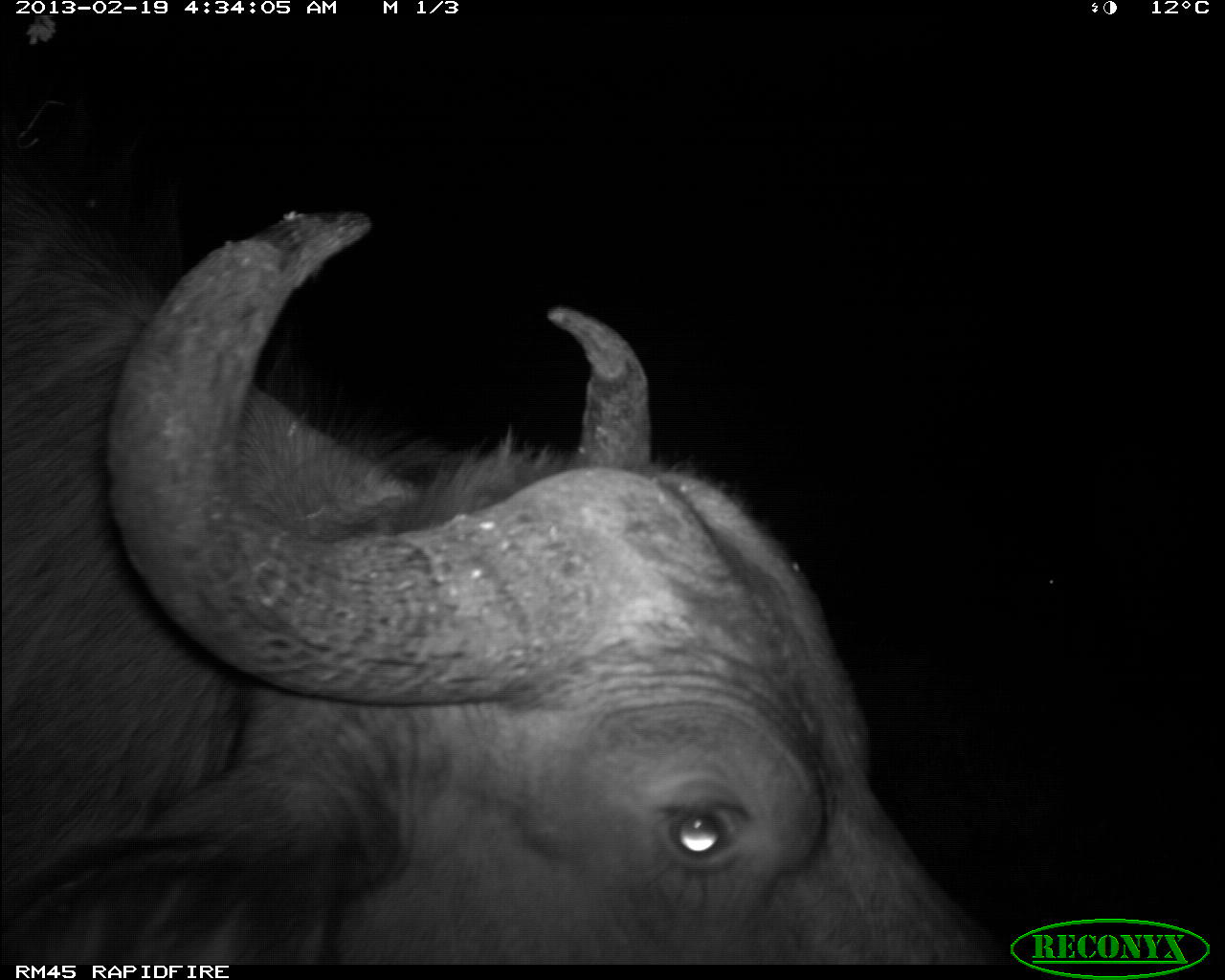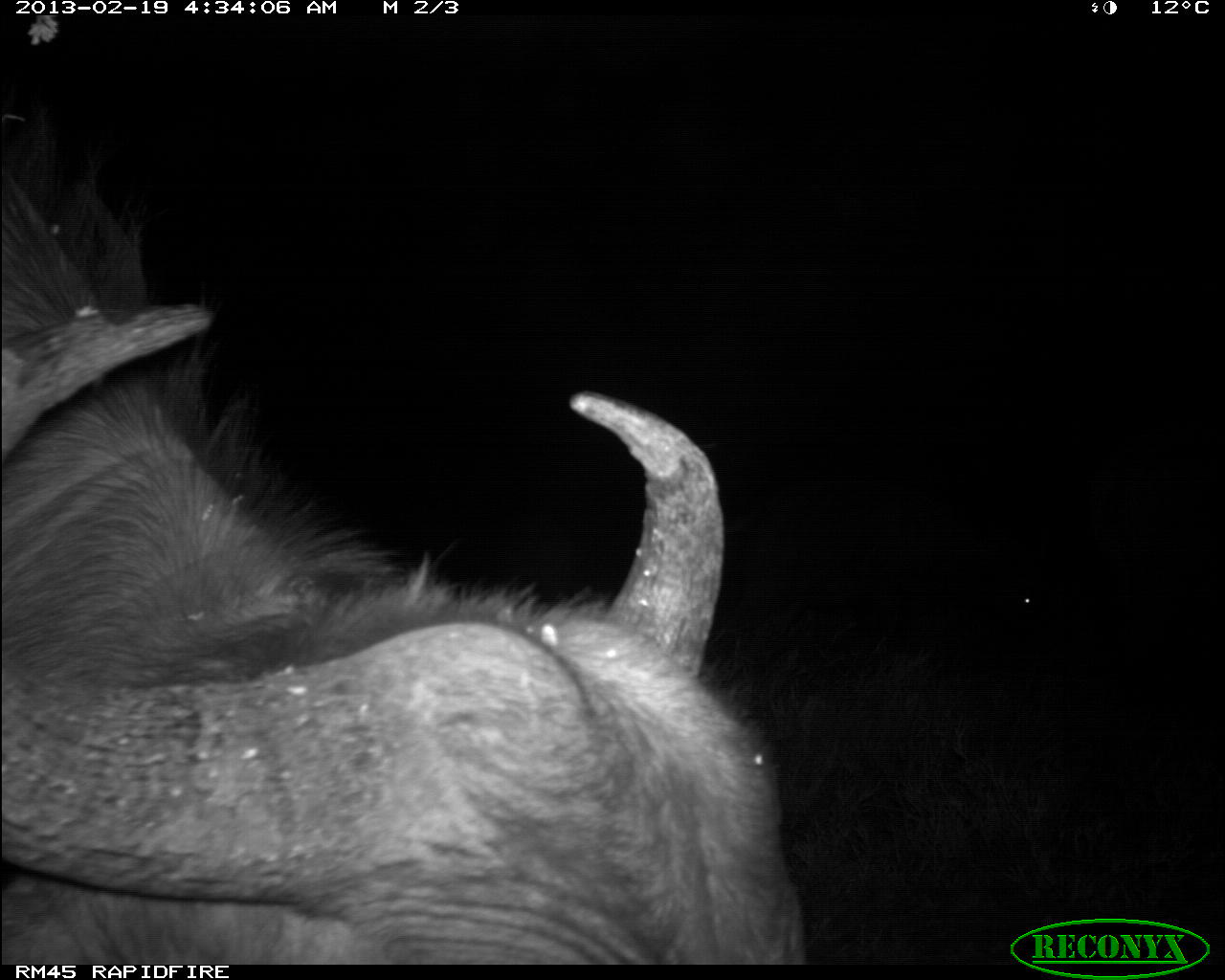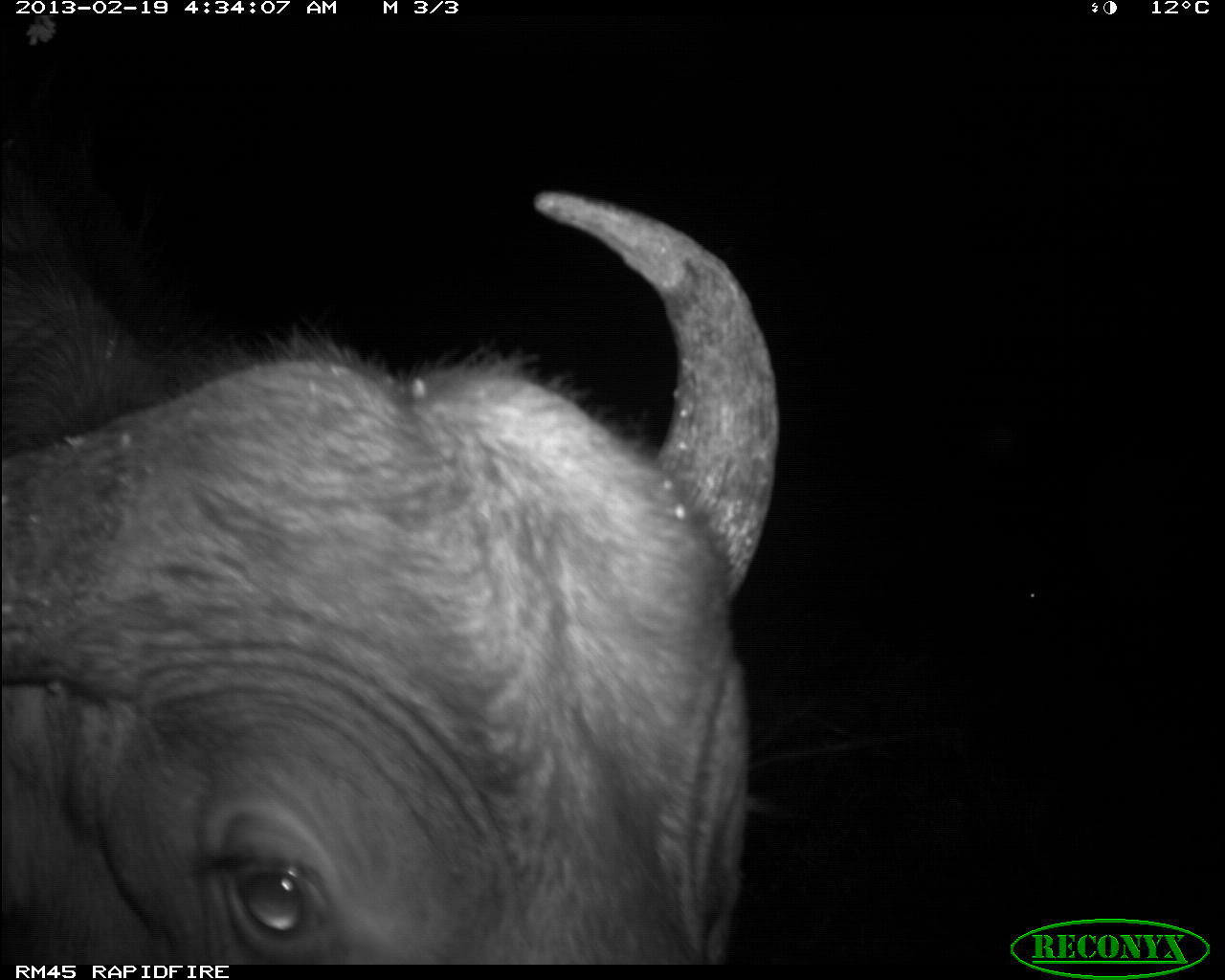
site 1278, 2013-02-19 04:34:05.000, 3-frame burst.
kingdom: Animalia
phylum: Chordata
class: Mammalia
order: Artiodactyla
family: Bovidae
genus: Syncerus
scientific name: Syncerus caffer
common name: african buffalo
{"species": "Syncerus caffer (african buffalo)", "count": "1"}